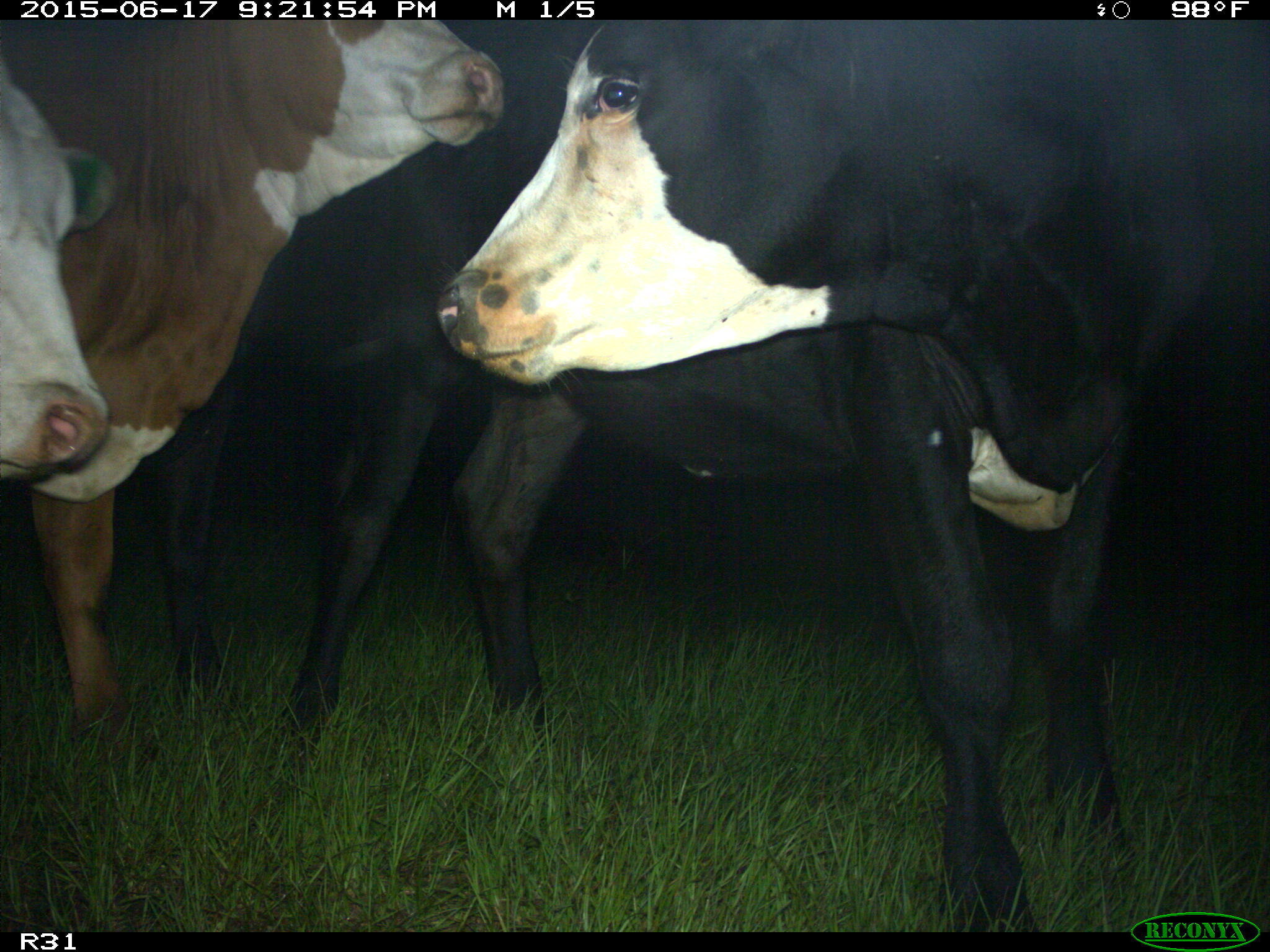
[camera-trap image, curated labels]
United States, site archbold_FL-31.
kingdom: Animalia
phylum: Chordata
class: Mammalia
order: Artiodactyla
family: Bovidae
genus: Bos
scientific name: Bos taurus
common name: domestic cow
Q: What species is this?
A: Bos taurus (domestic cow).